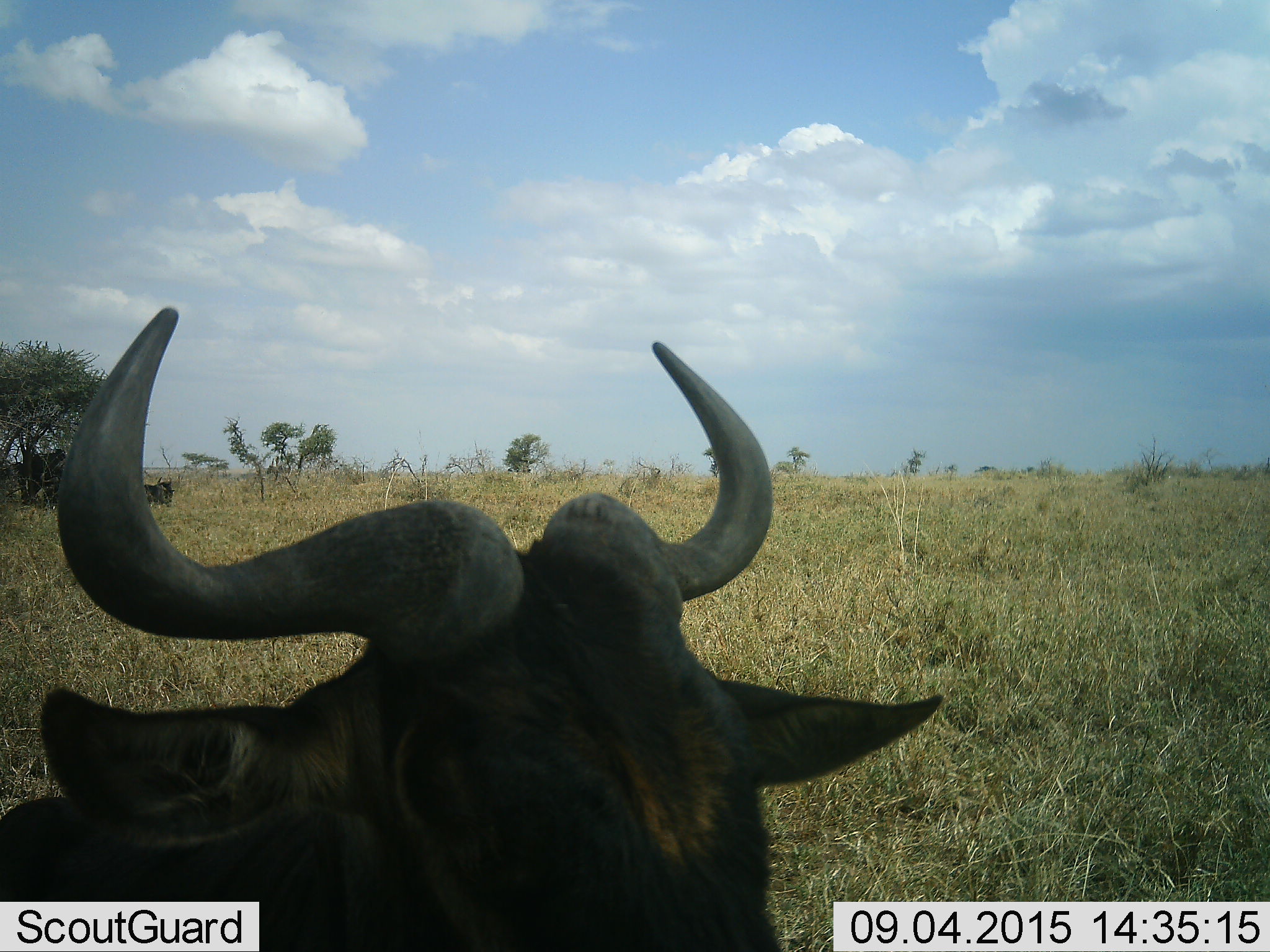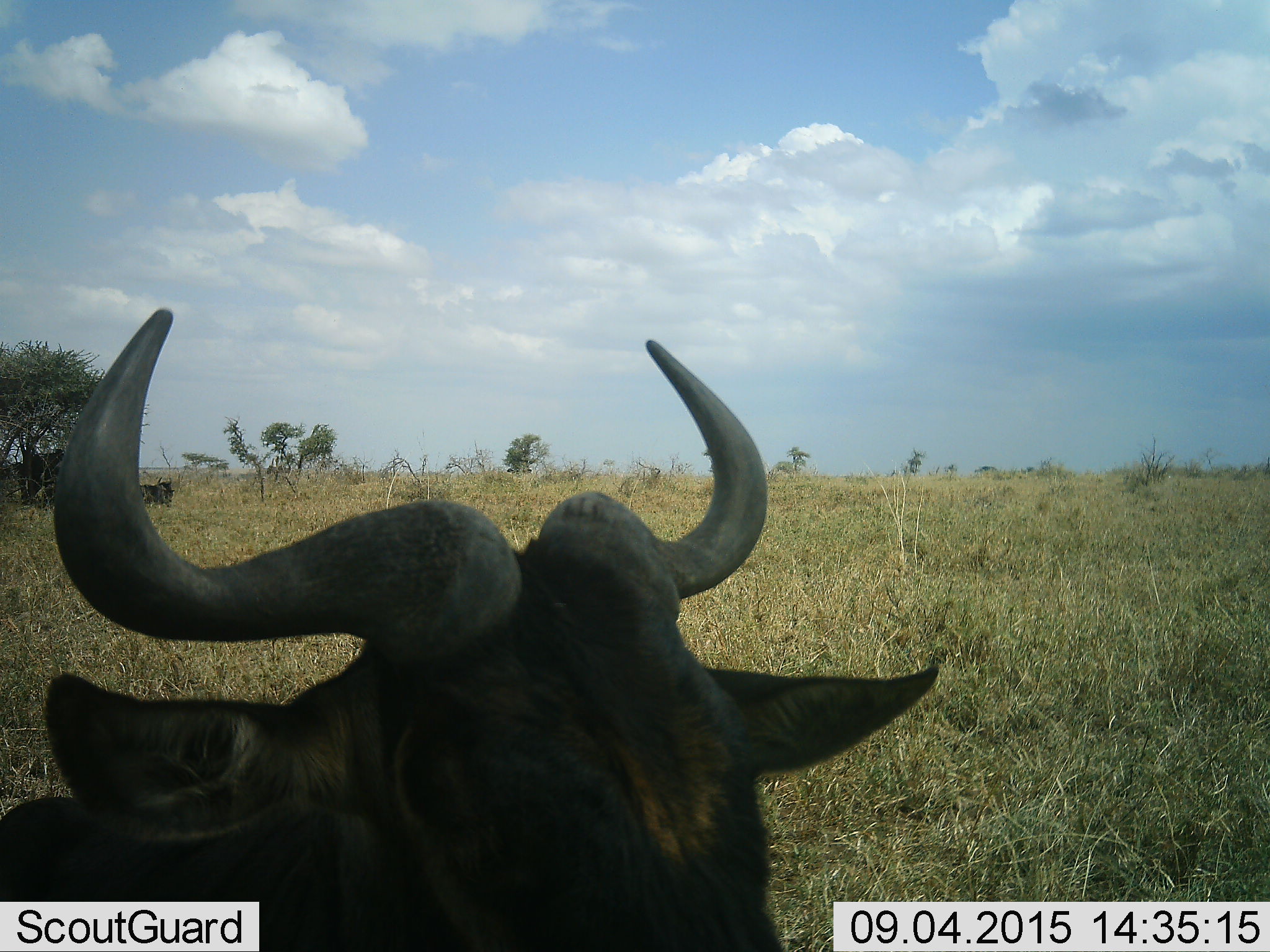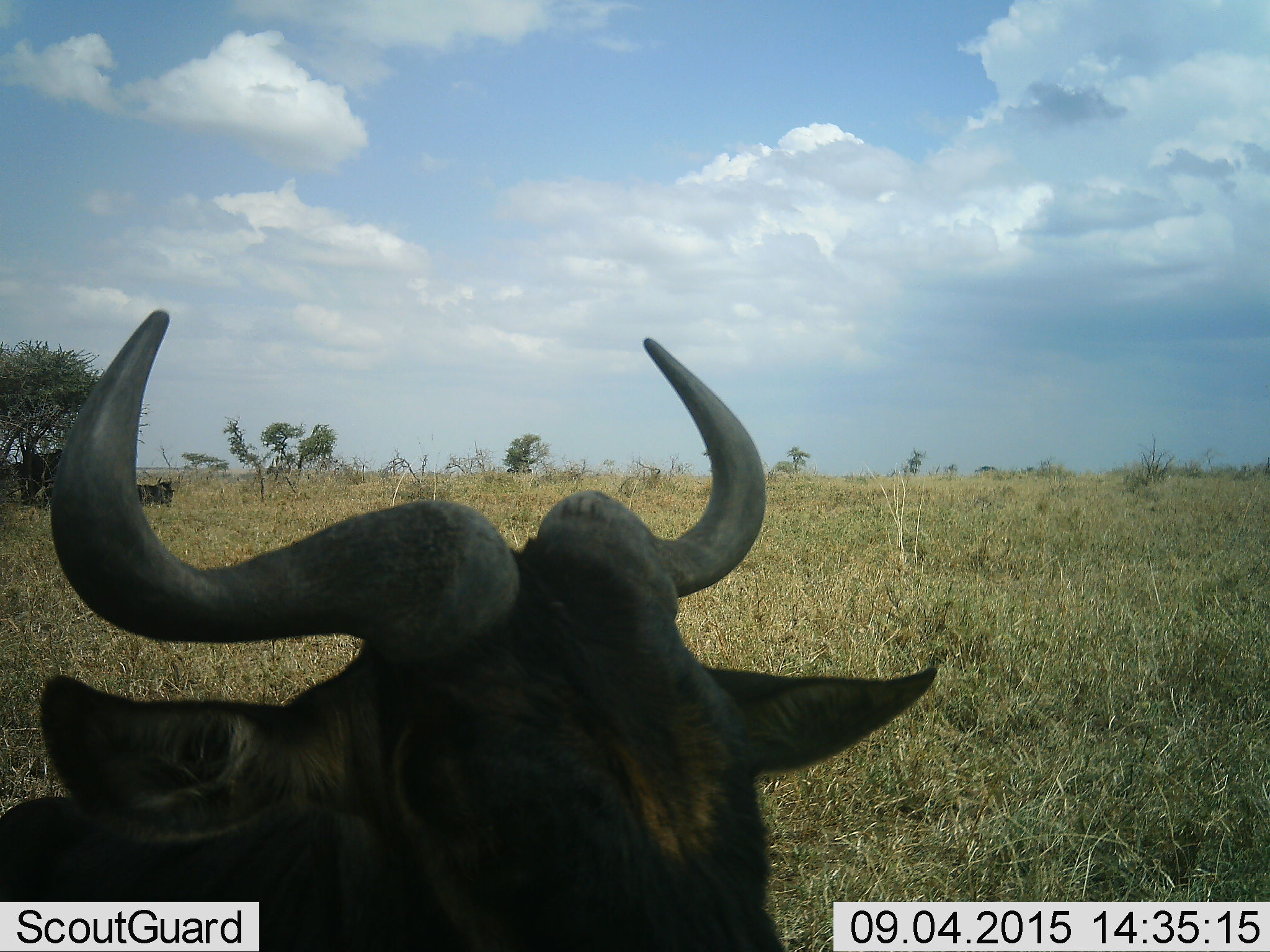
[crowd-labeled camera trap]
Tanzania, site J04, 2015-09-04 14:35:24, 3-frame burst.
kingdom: Animalia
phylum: Chordata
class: Mammalia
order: Artiodactyla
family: Bovidae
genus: Connochaetes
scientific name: Connochaetes taurinus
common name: blue wildebeest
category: wildebeest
Wildebeest (blue wildebeest) (Connochaetes taurinus), count 3. Behavior (volunteer vote fractions): standing 83%, resting 50%, moving 0%, interacting 0%. Young present (vote fraction): 0%. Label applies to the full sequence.